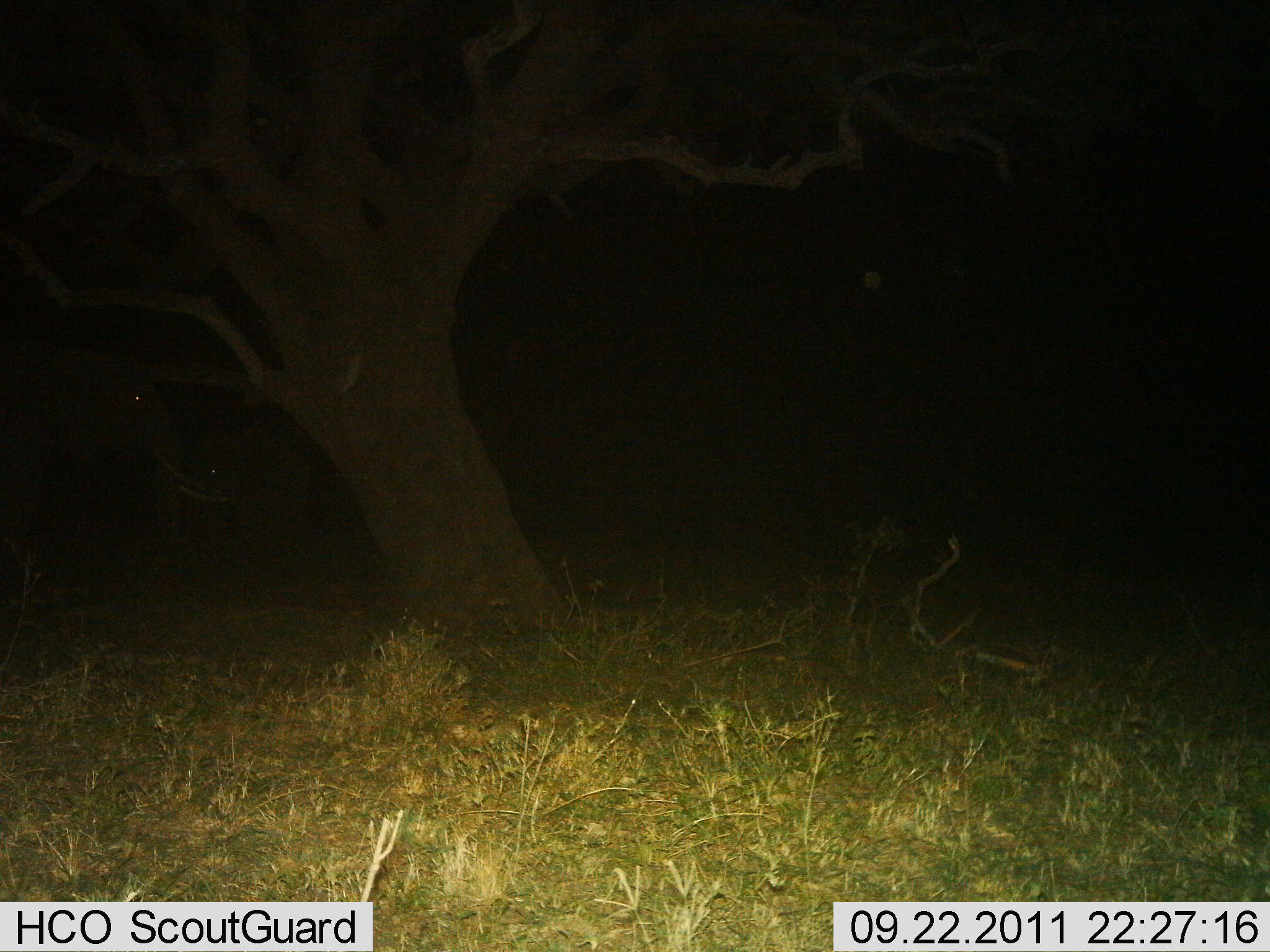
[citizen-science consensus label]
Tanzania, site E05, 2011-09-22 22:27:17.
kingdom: Animalia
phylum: Chordata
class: Mammalia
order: Proboscidea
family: Elephantidae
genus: Loxodonta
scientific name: Loxodonta africana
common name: african bush elephant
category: elephant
Elephant (african bush elephant) (Loxodonta africana), count 2. Behavior (volunteer vote fractions): standing 100%, resting 18%, moving 0%, interacting 0%. Young present (vote fraction): 73%. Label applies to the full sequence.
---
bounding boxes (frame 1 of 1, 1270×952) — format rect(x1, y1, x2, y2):
animal: rect(0, 334, 180, 613); rect(159, 389, 325, 545)